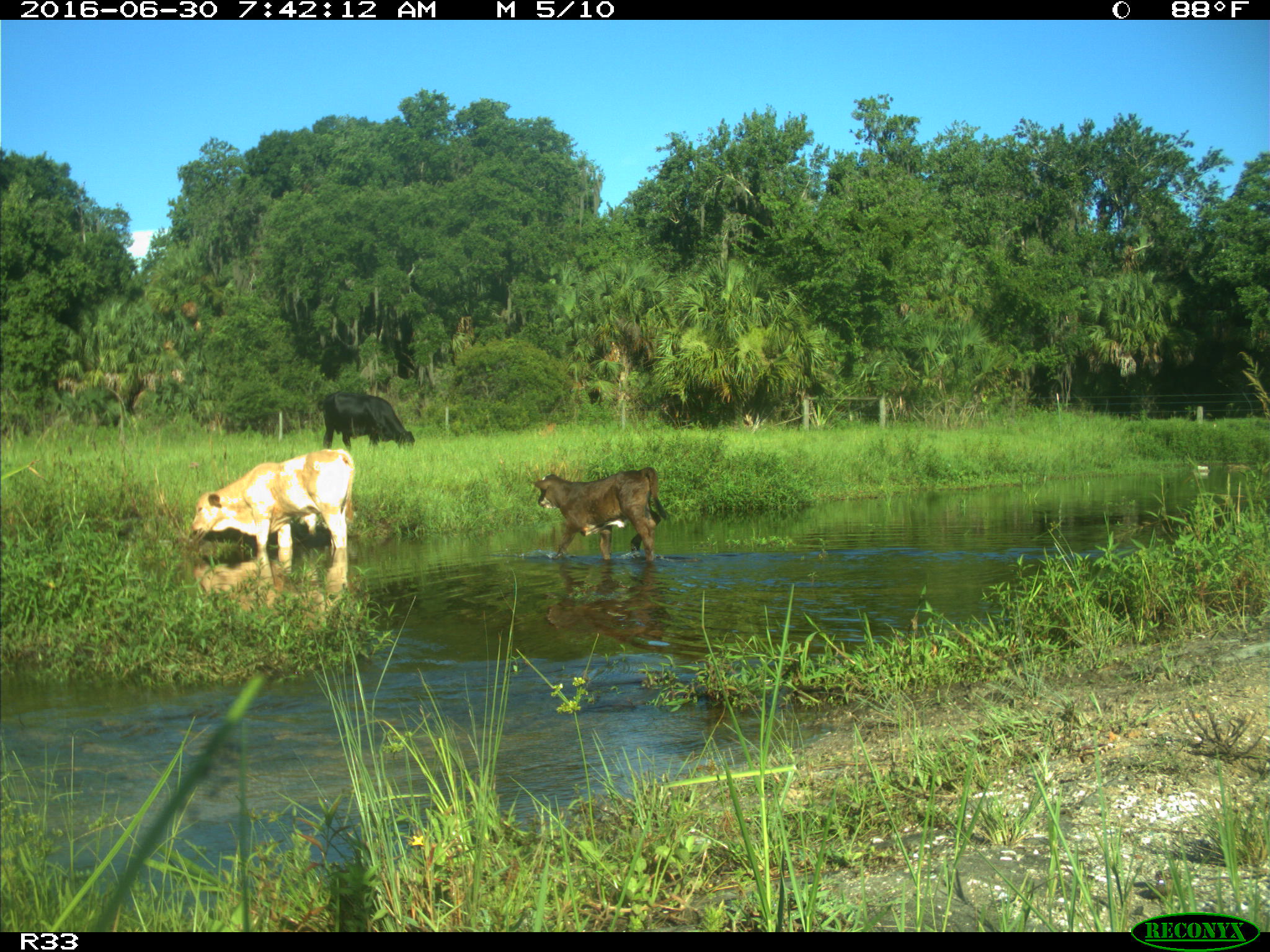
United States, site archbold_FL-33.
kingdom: Animalia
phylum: Chordata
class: Mammalia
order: Artiodactyla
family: Bovidae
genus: Bos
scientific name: Bos taurus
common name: domestic cow